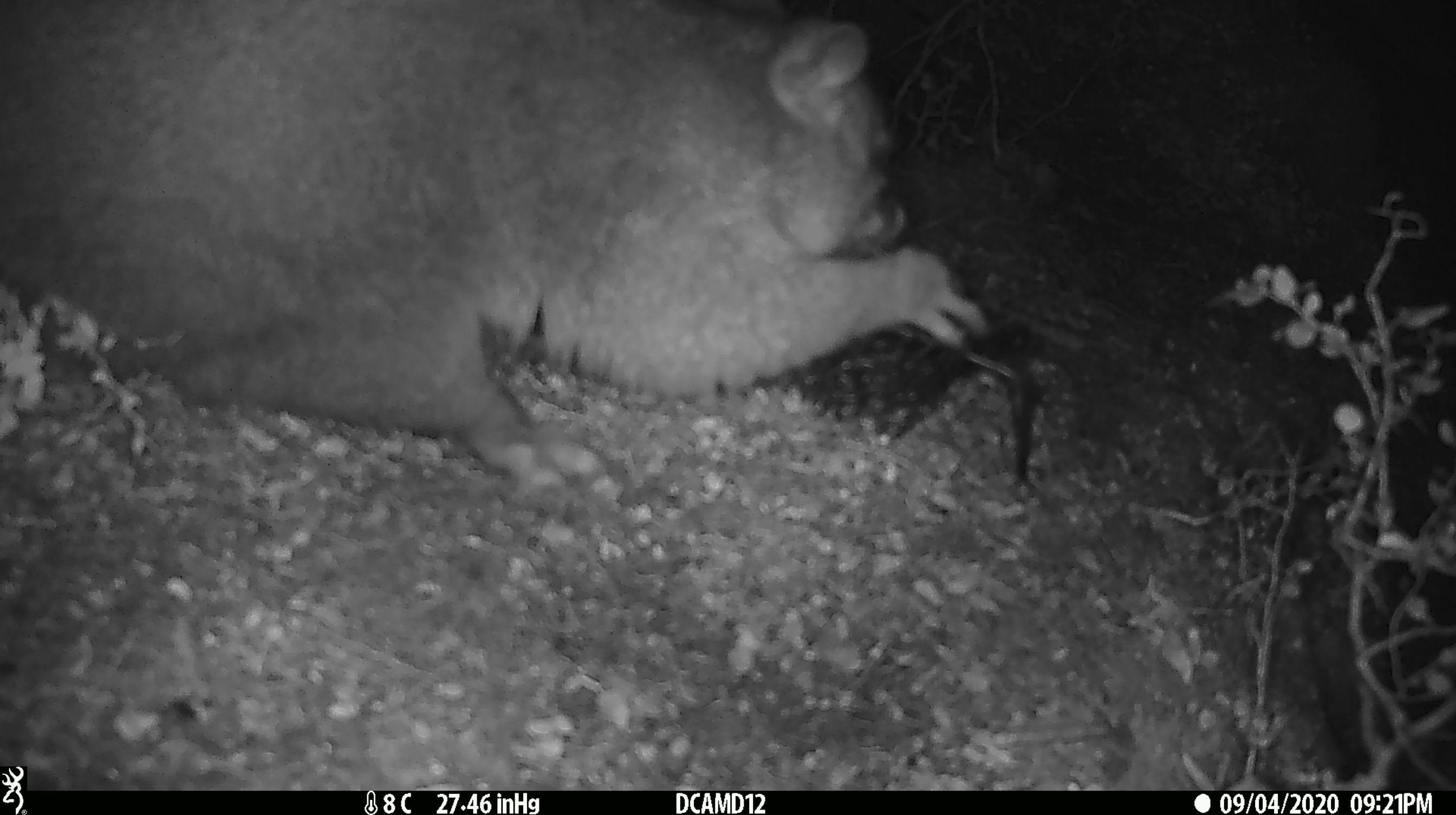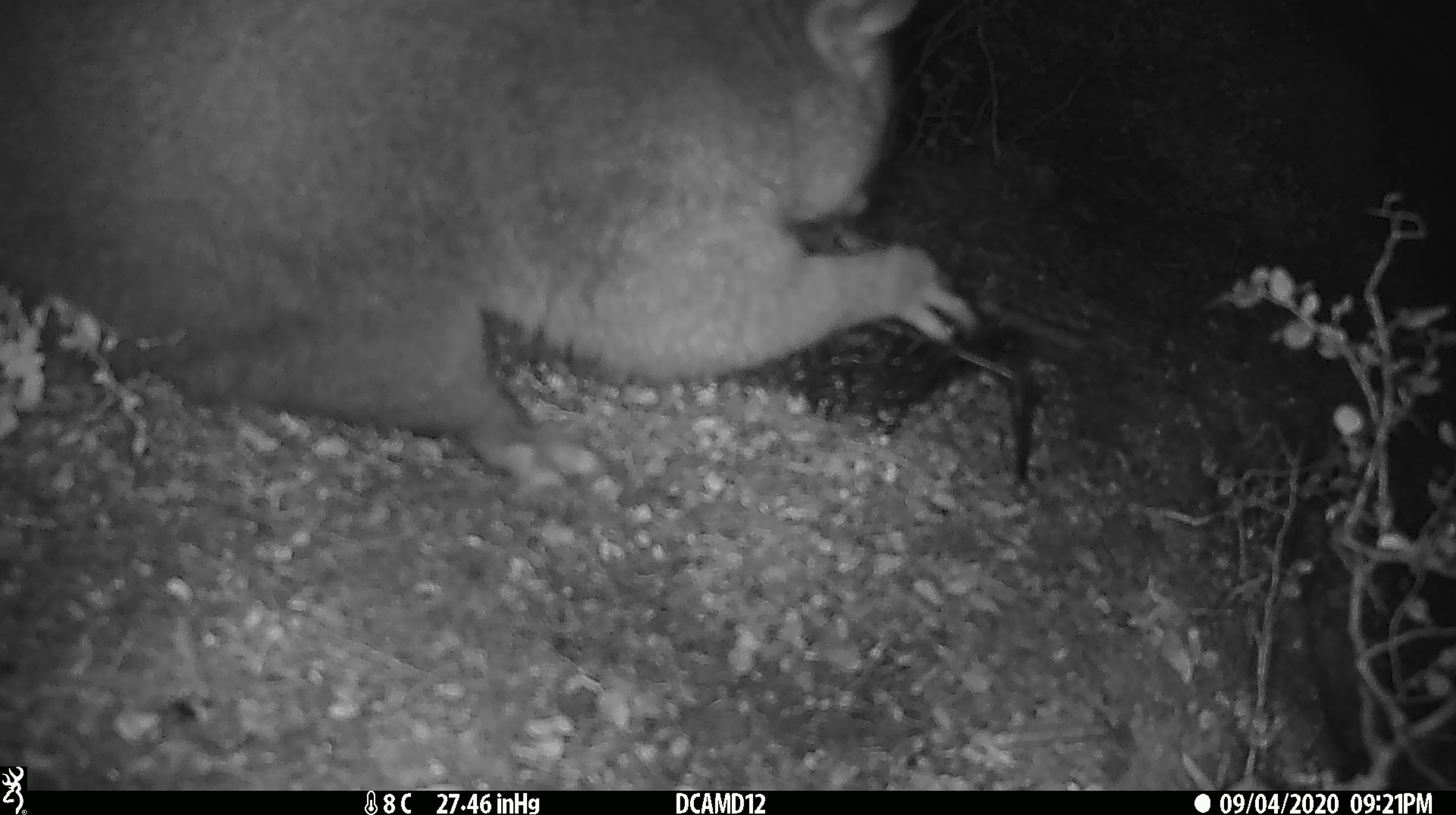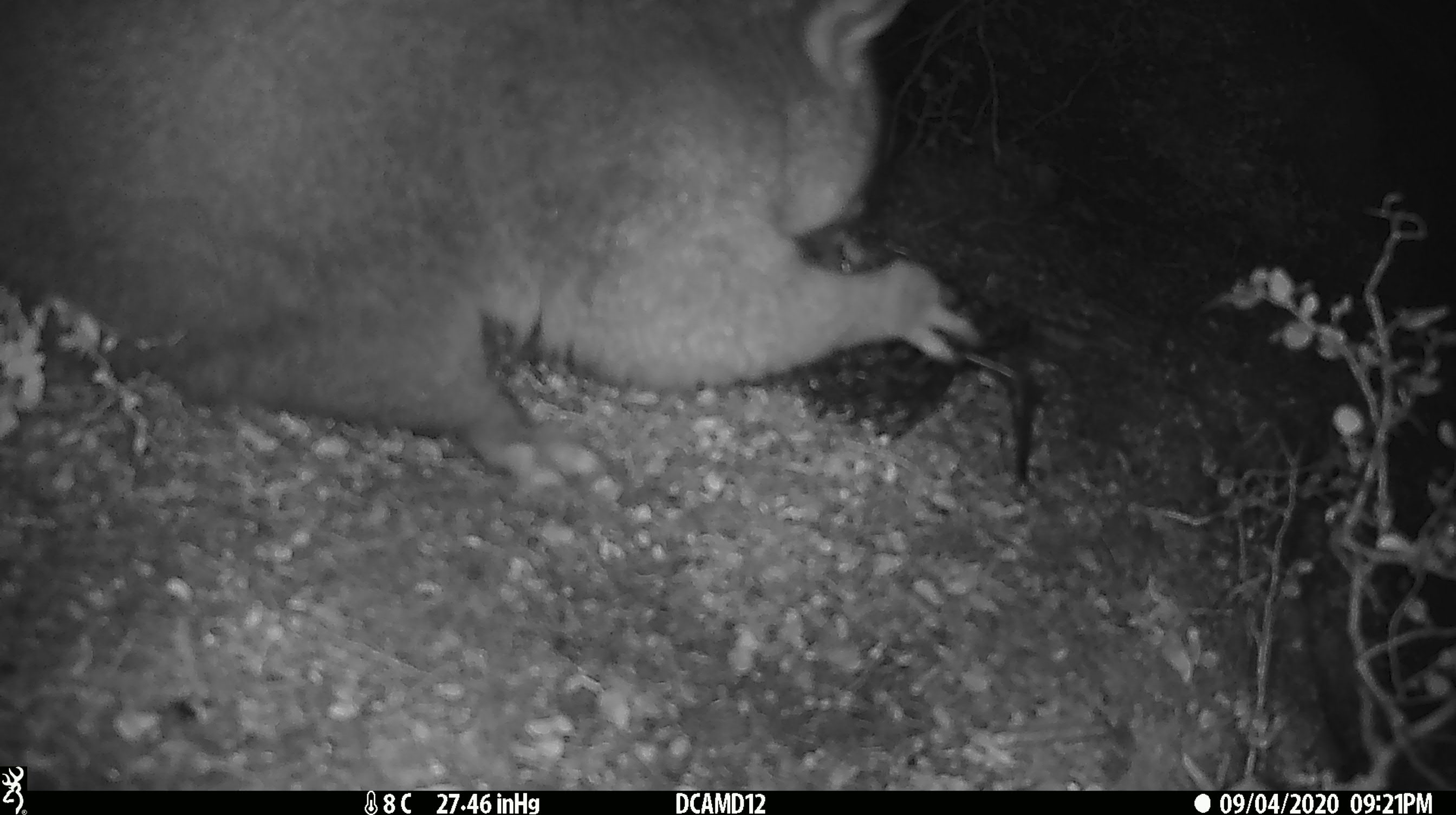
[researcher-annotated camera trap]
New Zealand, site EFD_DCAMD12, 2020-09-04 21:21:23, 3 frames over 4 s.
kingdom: Animalia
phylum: Chordata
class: Mammalia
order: Diprotodontia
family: Phalangeridae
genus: Trichosurus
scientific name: Trichosurus vulpecula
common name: common brushtail possum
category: possum